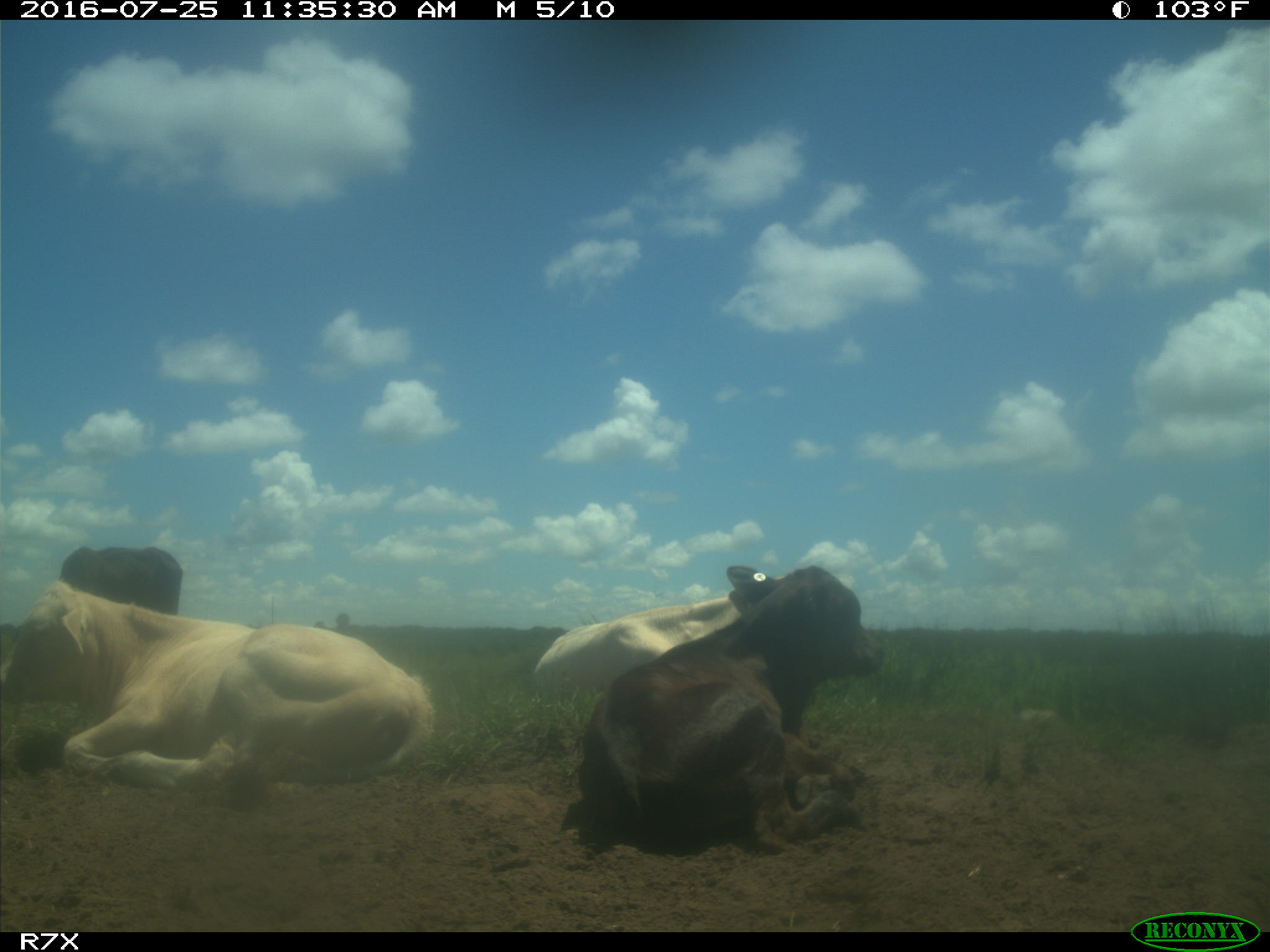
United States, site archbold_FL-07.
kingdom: Animalia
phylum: Chordata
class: Mammalia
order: Artiodactyla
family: Bovidae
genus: Bos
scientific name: Bos taurus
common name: domestic cow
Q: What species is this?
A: Bos taurus (domestic cow).